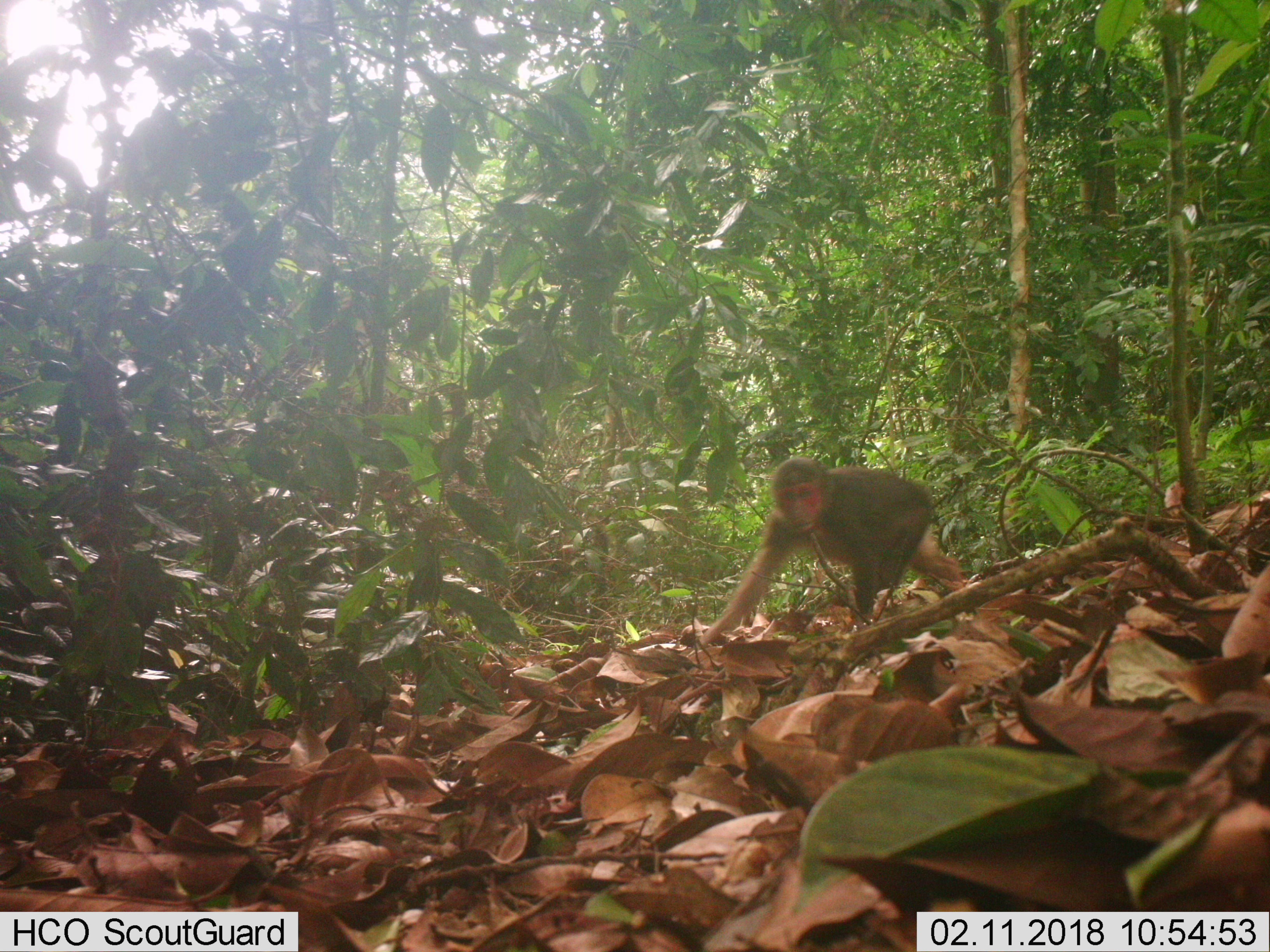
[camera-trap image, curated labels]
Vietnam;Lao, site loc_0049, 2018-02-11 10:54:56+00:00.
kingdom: Animalia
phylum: Chordata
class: Mammalia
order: Primates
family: Cercopithecidae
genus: Macaca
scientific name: Macaca arctoides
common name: stump-tailed macaque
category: stump tailed macaque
Stump tailed macaque (stump-tailed macaque) (Macaca arctoides). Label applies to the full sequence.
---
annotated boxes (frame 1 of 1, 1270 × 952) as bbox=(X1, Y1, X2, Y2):
stump tailed macaque: bbox=(694, 457, 962, 646)